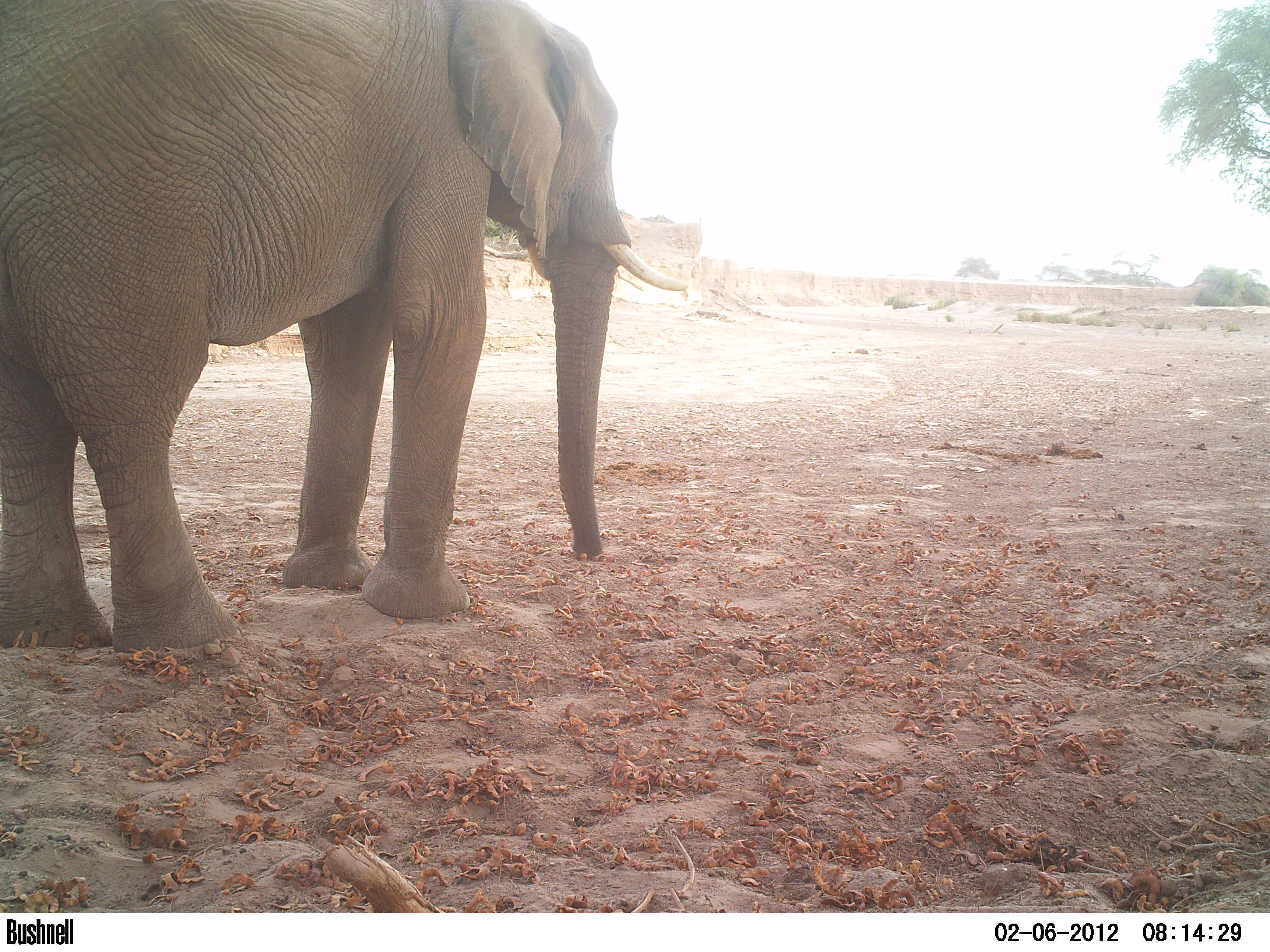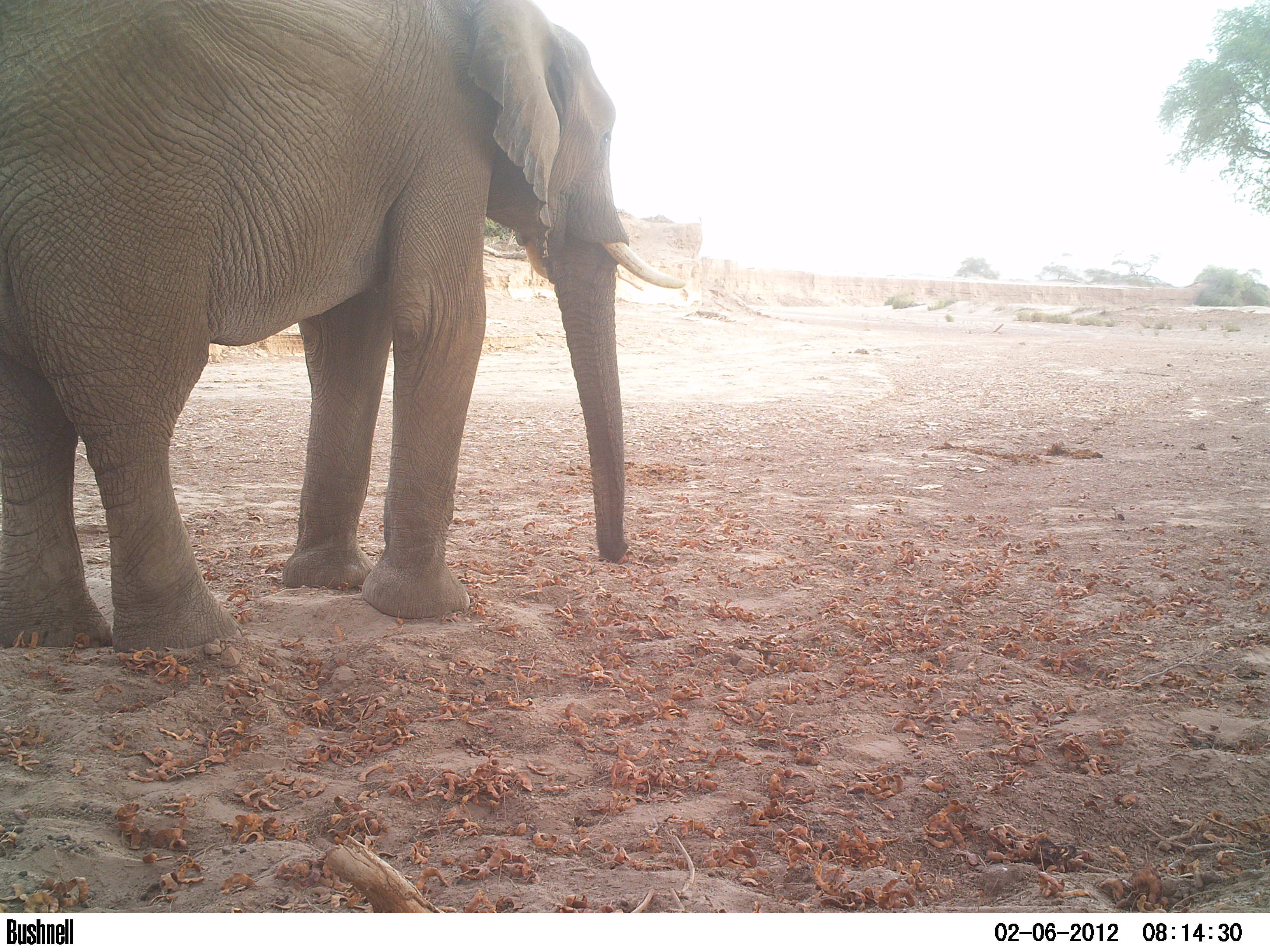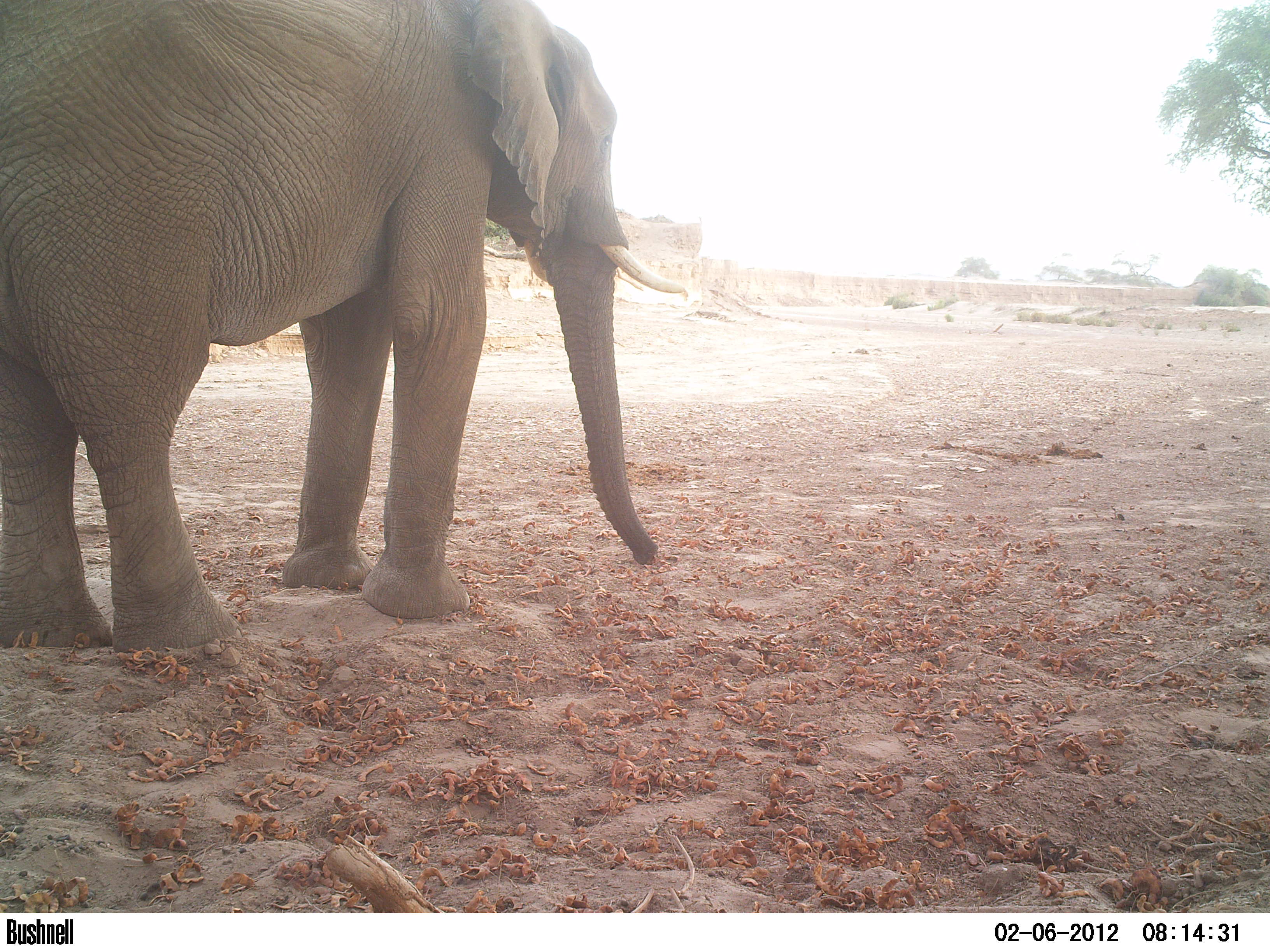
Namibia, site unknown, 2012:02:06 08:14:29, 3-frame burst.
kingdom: Animalia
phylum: Chordata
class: Mammalia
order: Proboscidea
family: Elephantidae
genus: Loxodonta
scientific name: Loxodonta africana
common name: african elephant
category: loxodanta africana